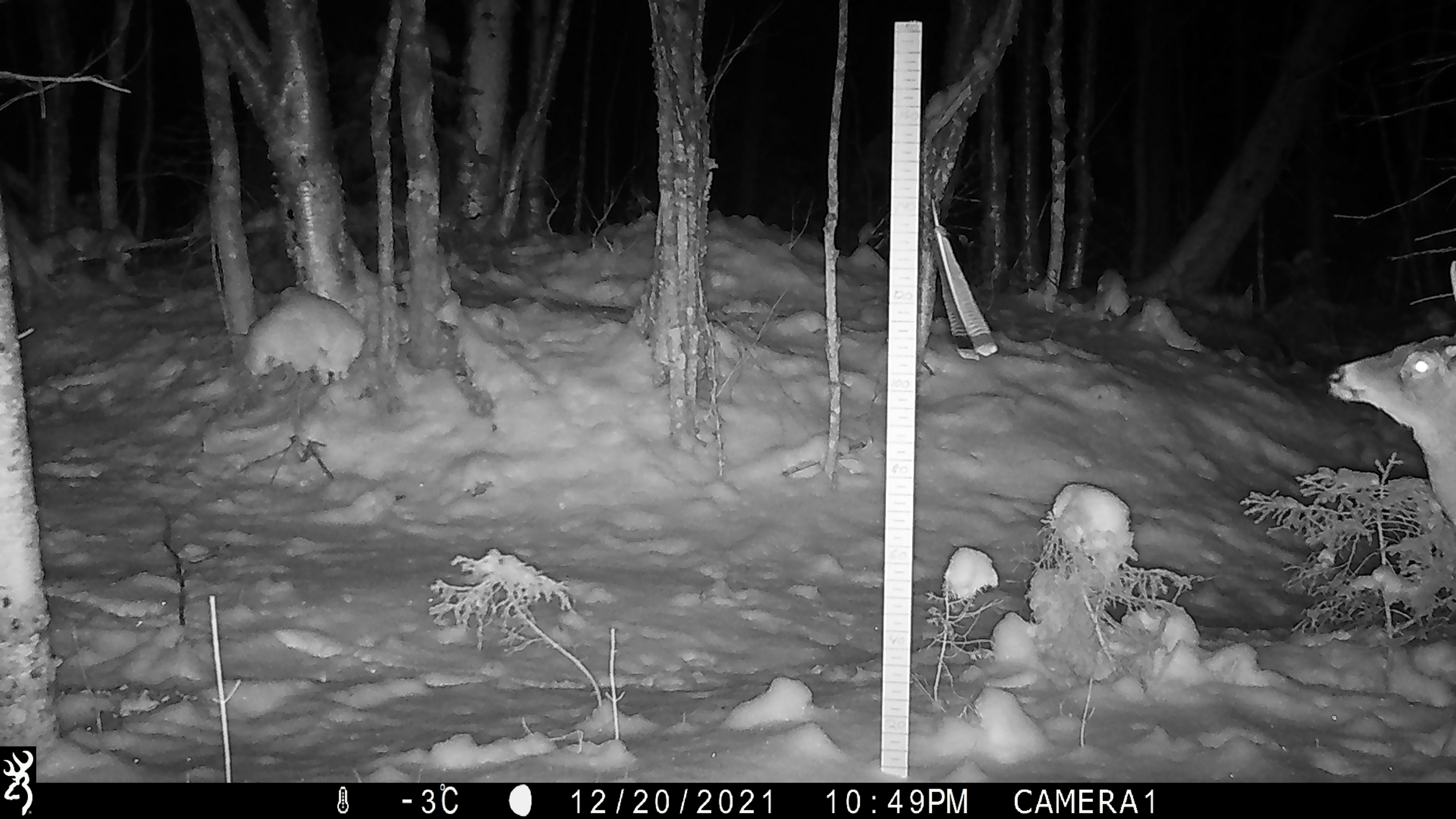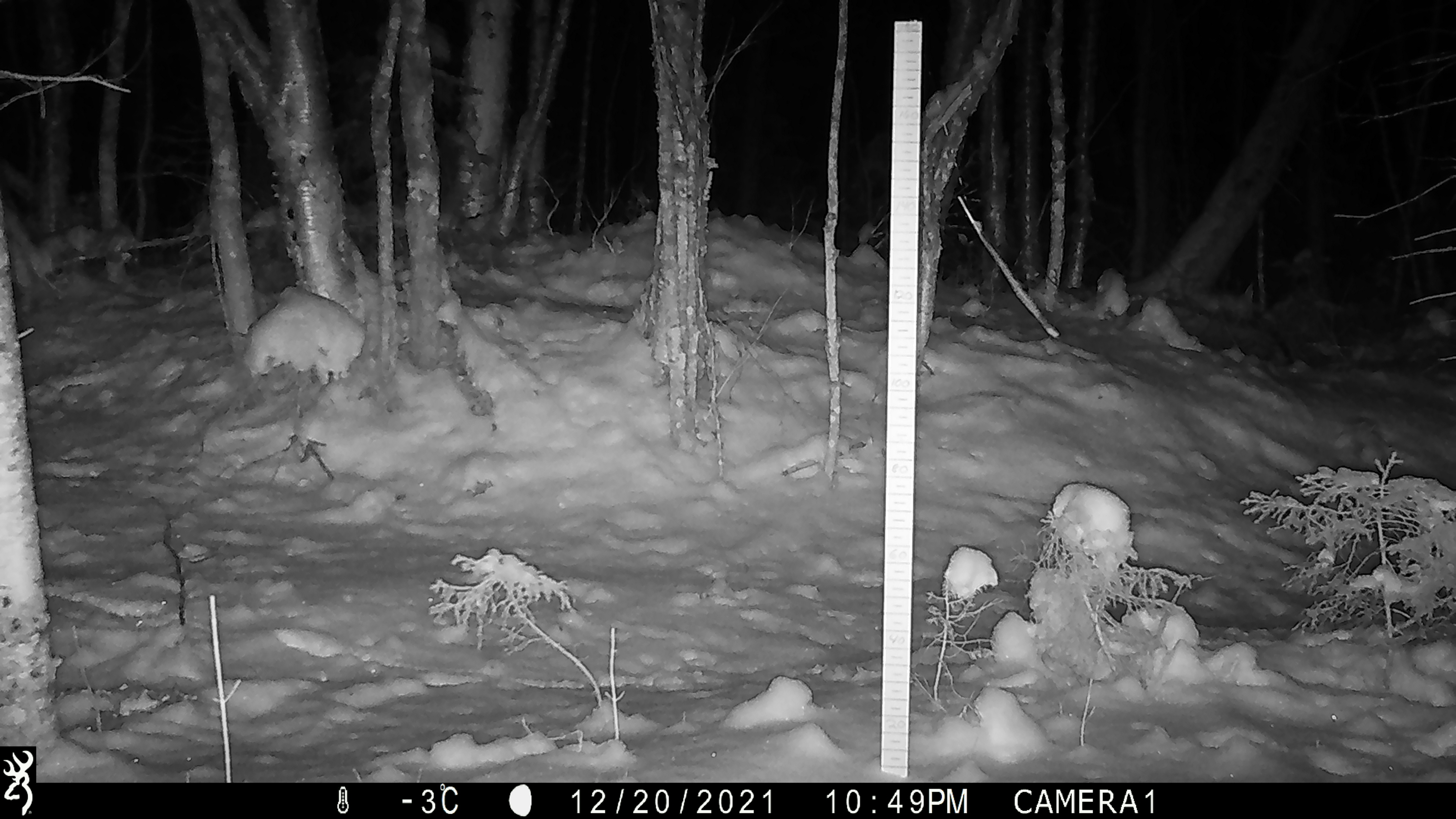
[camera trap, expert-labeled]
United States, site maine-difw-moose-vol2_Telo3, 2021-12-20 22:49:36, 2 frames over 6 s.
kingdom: Animalia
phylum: Chordata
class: Mammalia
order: Artiodactyla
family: Cervidae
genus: Odocoileus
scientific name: Odocoileus virginianus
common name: white-tailed deer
White-tailed deer (Odocoileus virginianus).